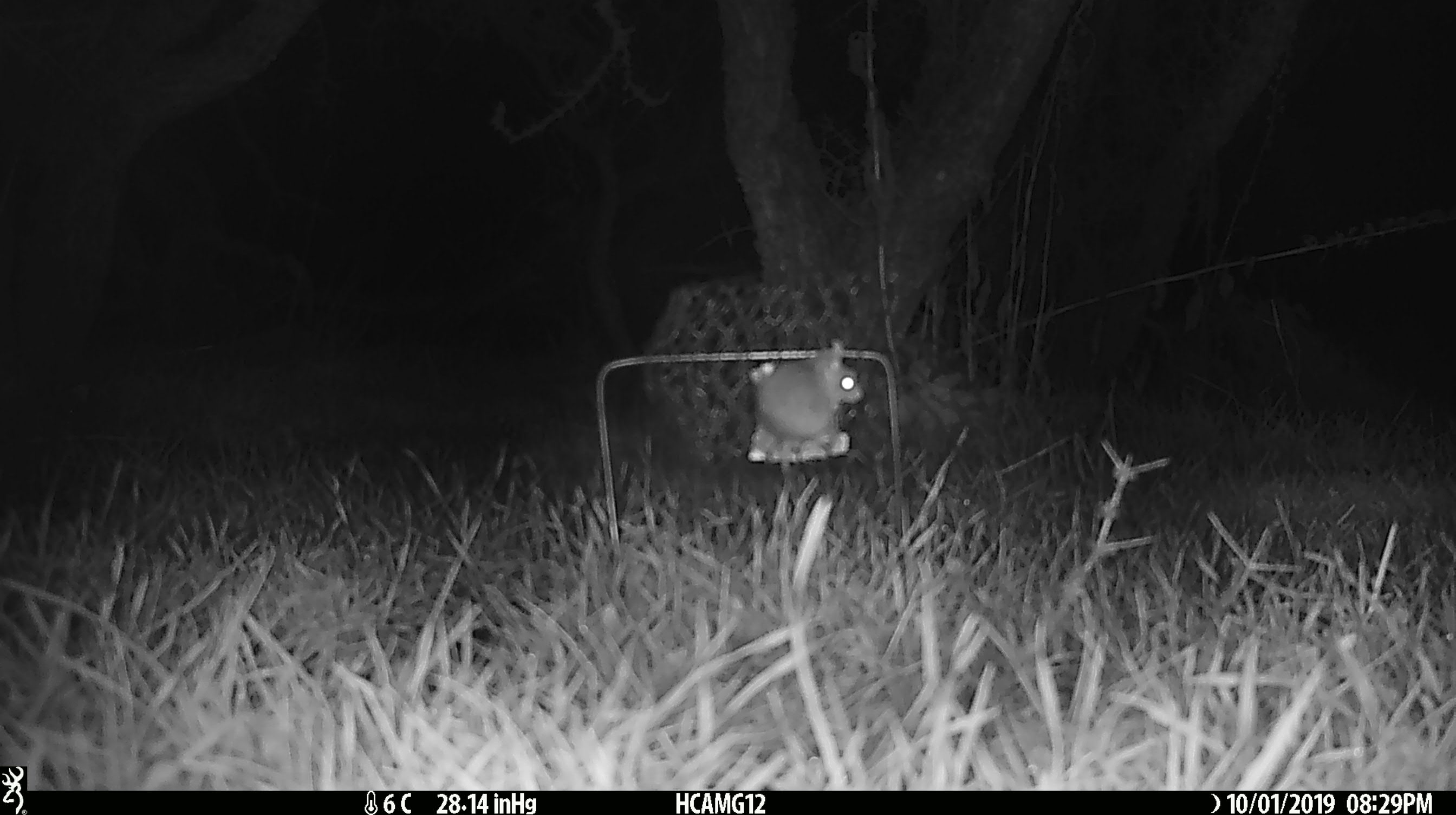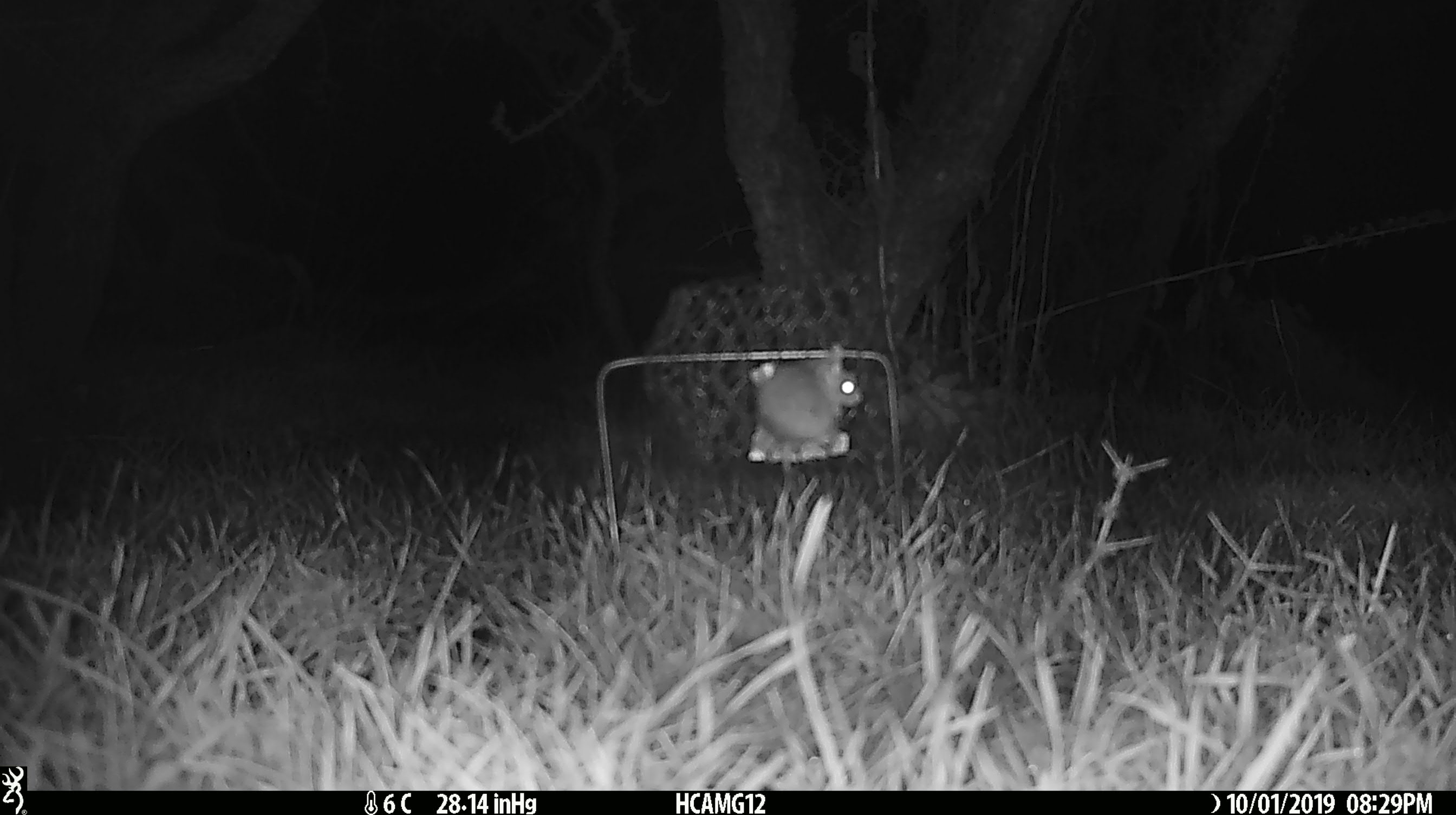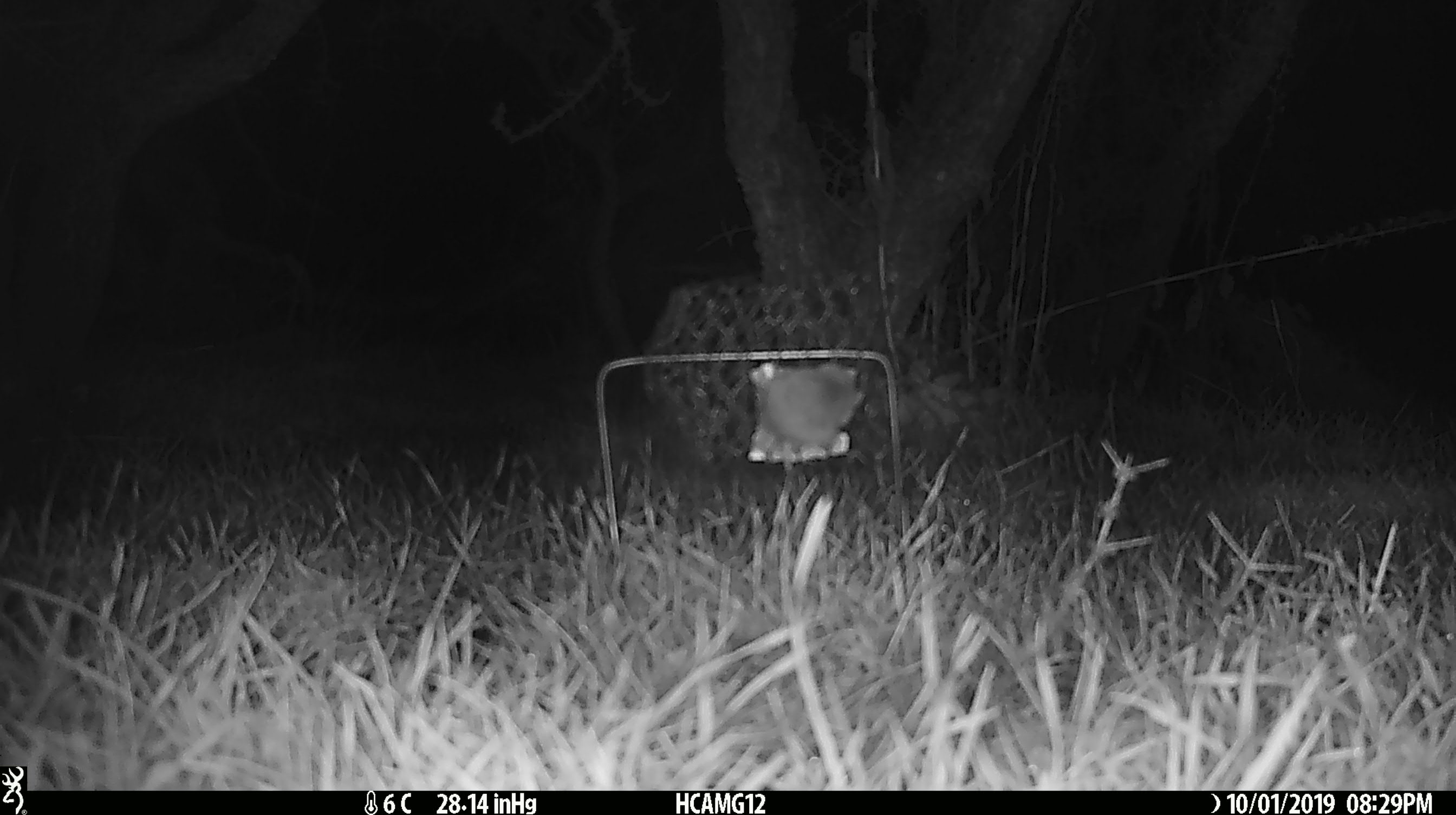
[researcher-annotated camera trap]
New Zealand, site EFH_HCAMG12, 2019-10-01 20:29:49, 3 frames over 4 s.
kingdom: Animalia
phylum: Chordata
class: Mammalia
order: Rodentia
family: Muridae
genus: Mus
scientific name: Mus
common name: mouse